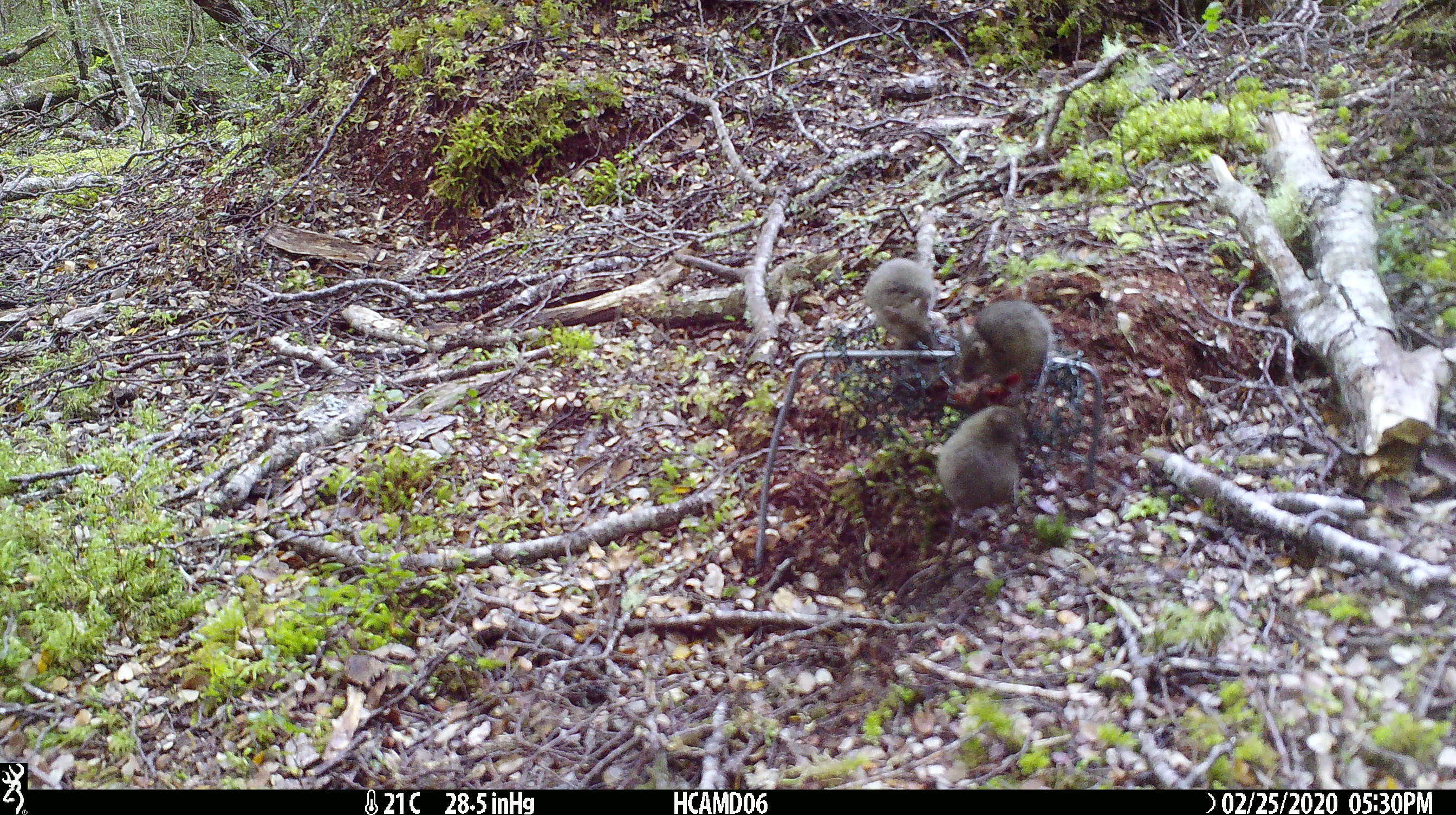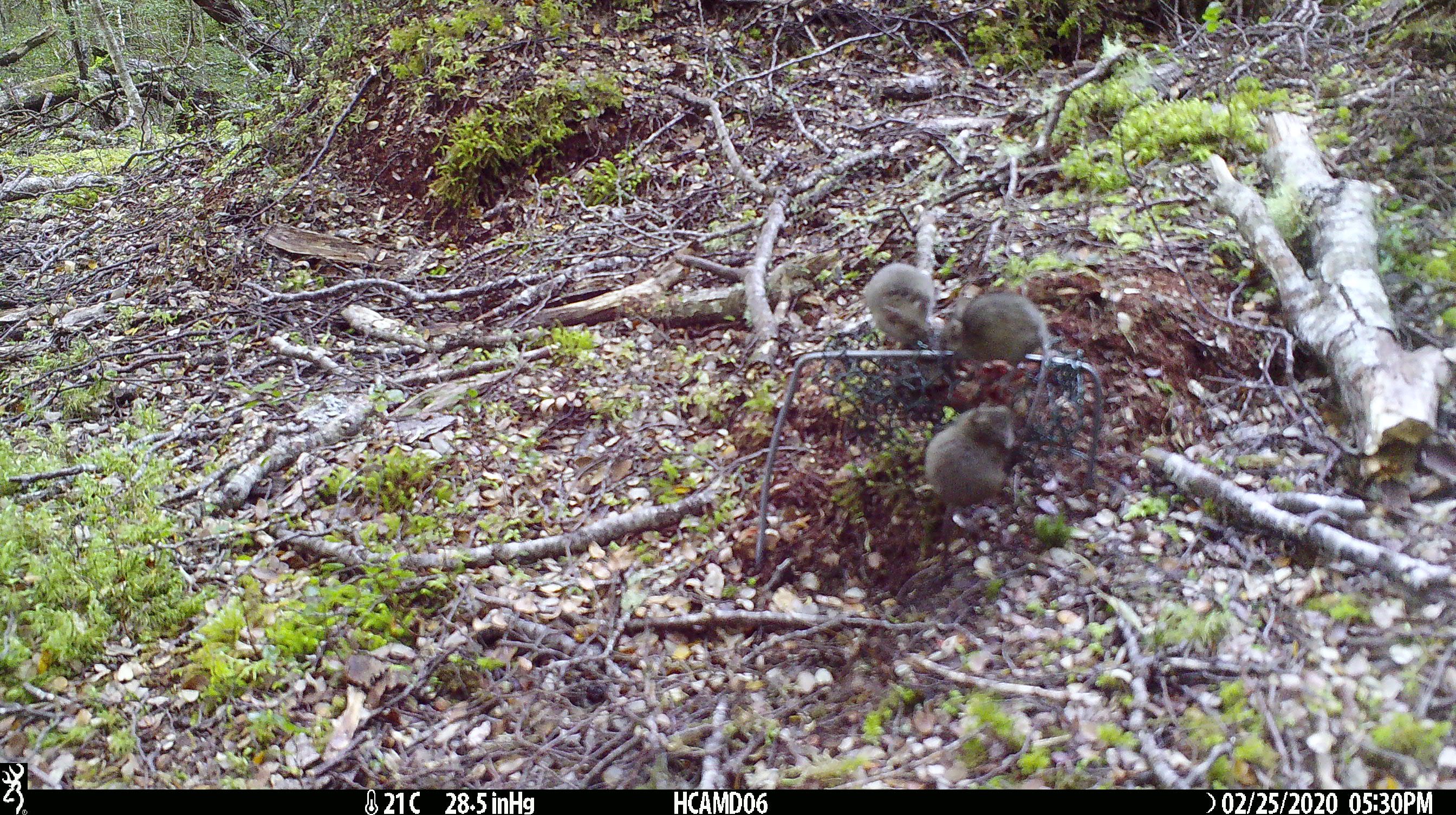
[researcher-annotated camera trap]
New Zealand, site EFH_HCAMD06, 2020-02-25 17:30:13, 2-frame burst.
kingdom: Animalia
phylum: Chordata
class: Mammalia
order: Rodentia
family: Muridae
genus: Mus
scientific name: Mus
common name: mouse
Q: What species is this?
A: Mouse (Mus).